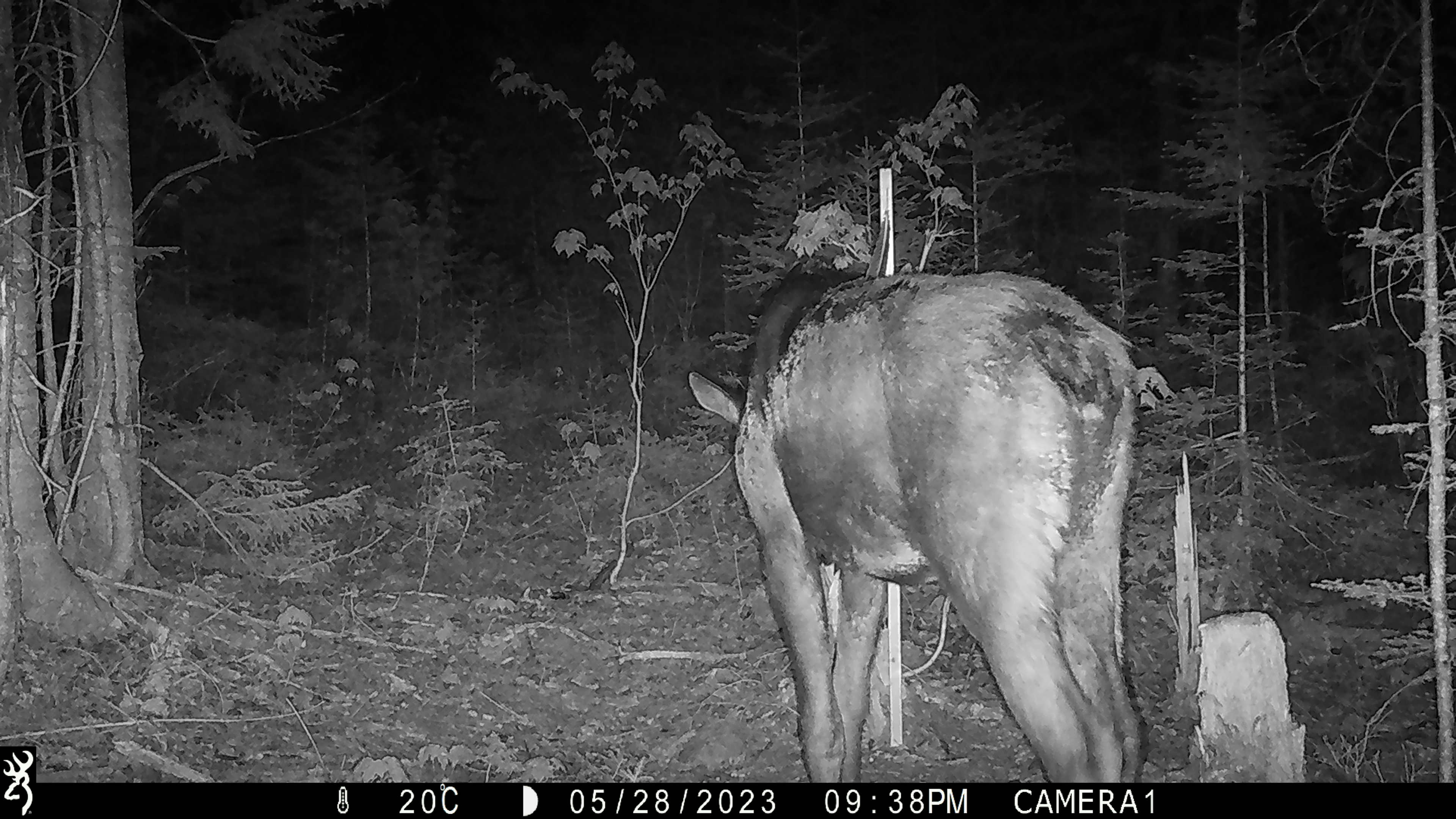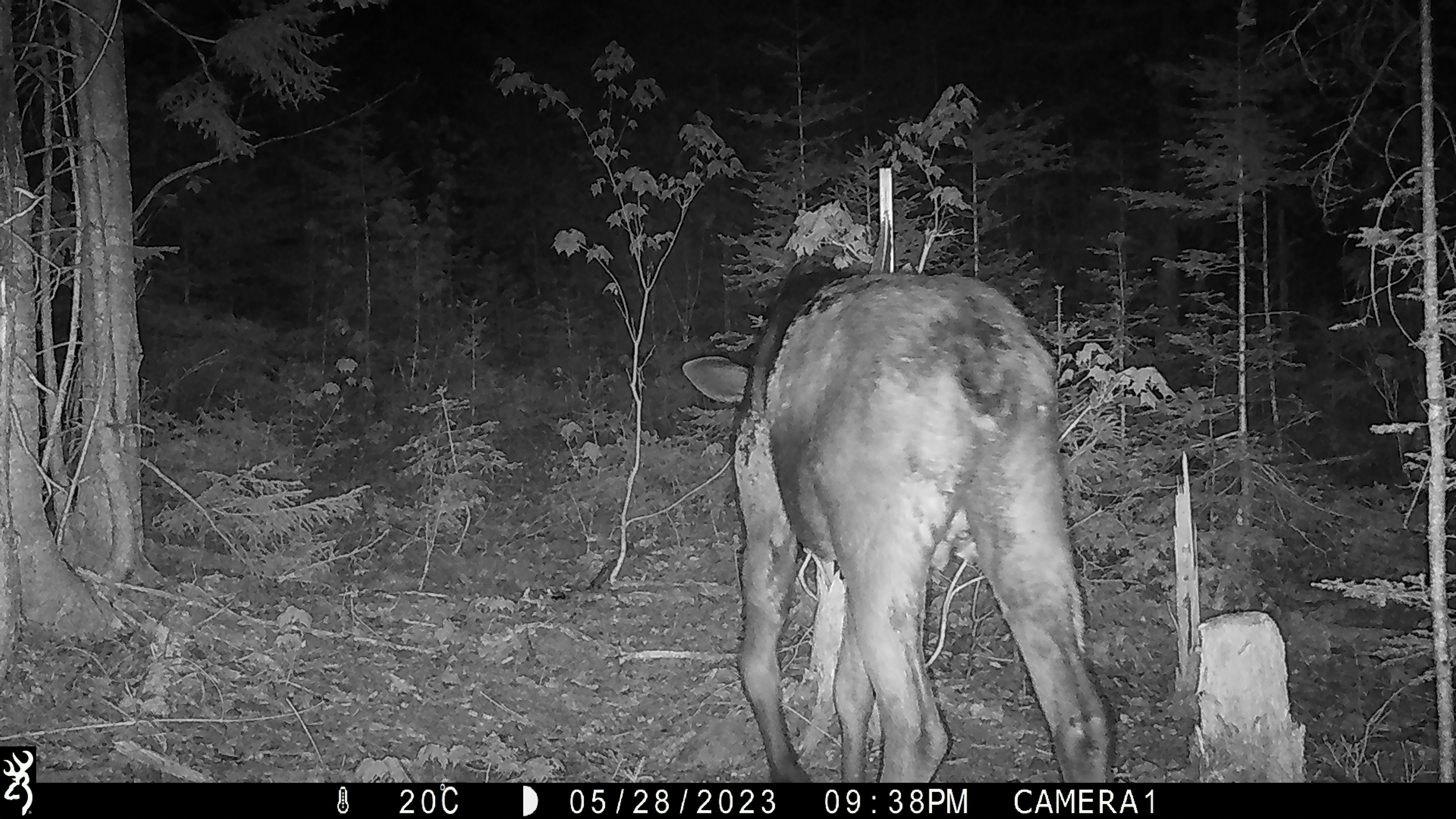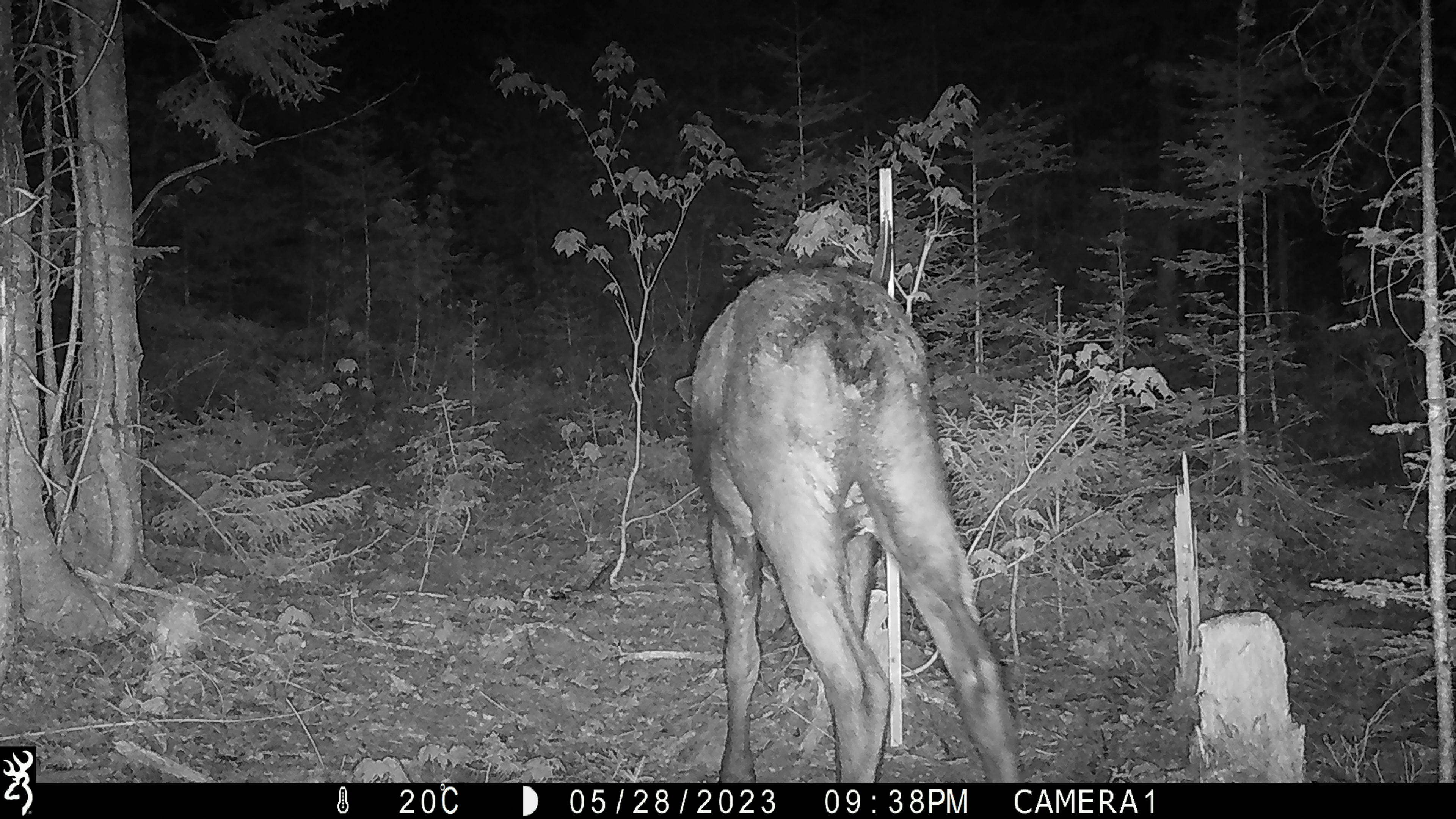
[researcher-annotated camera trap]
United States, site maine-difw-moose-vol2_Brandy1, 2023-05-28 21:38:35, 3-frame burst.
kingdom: Animalia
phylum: Chordata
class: Mammalia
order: Artiodactyla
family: Cervidae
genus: Alces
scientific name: Alces alces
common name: moose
Moose (Alces alces).